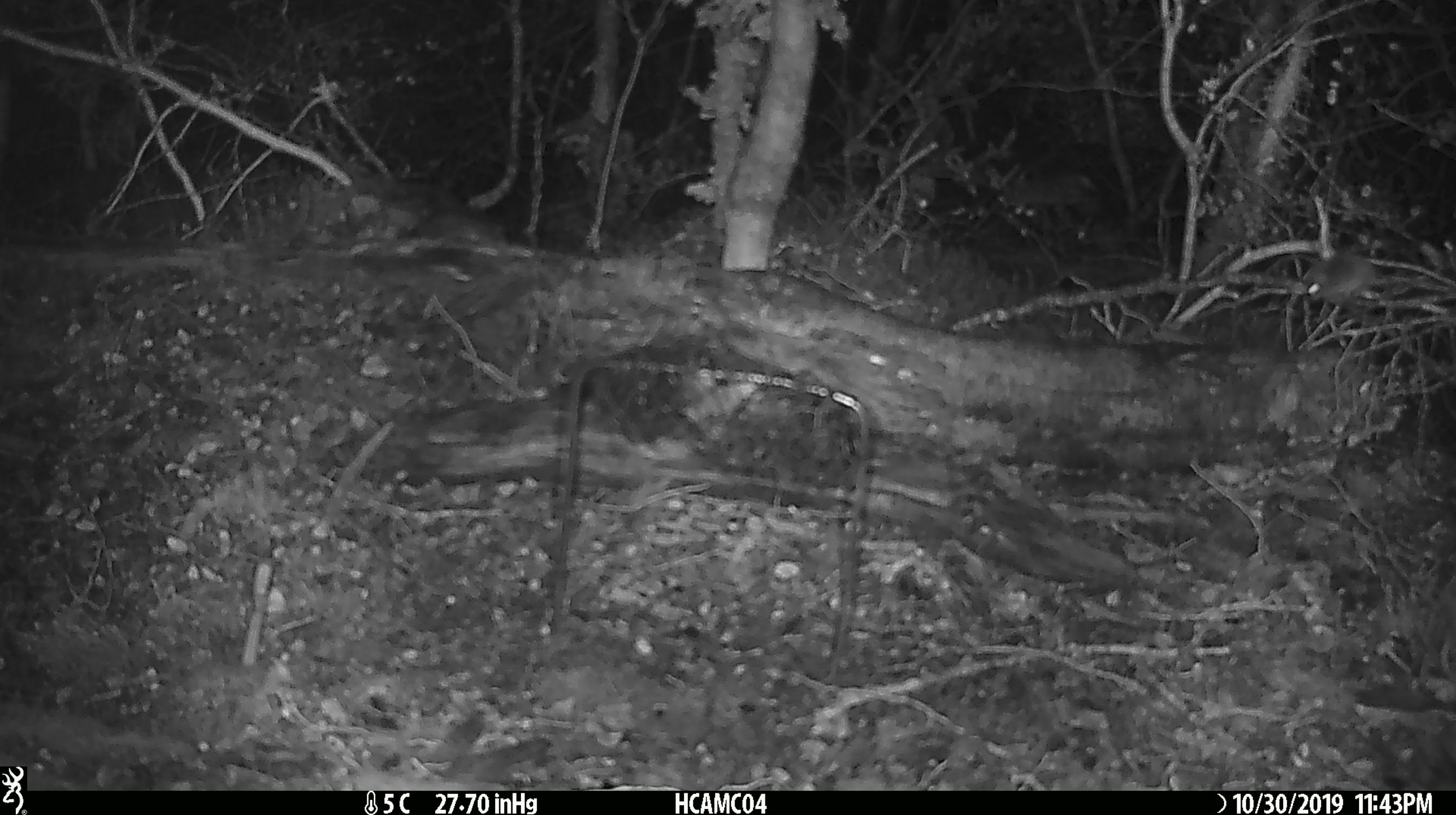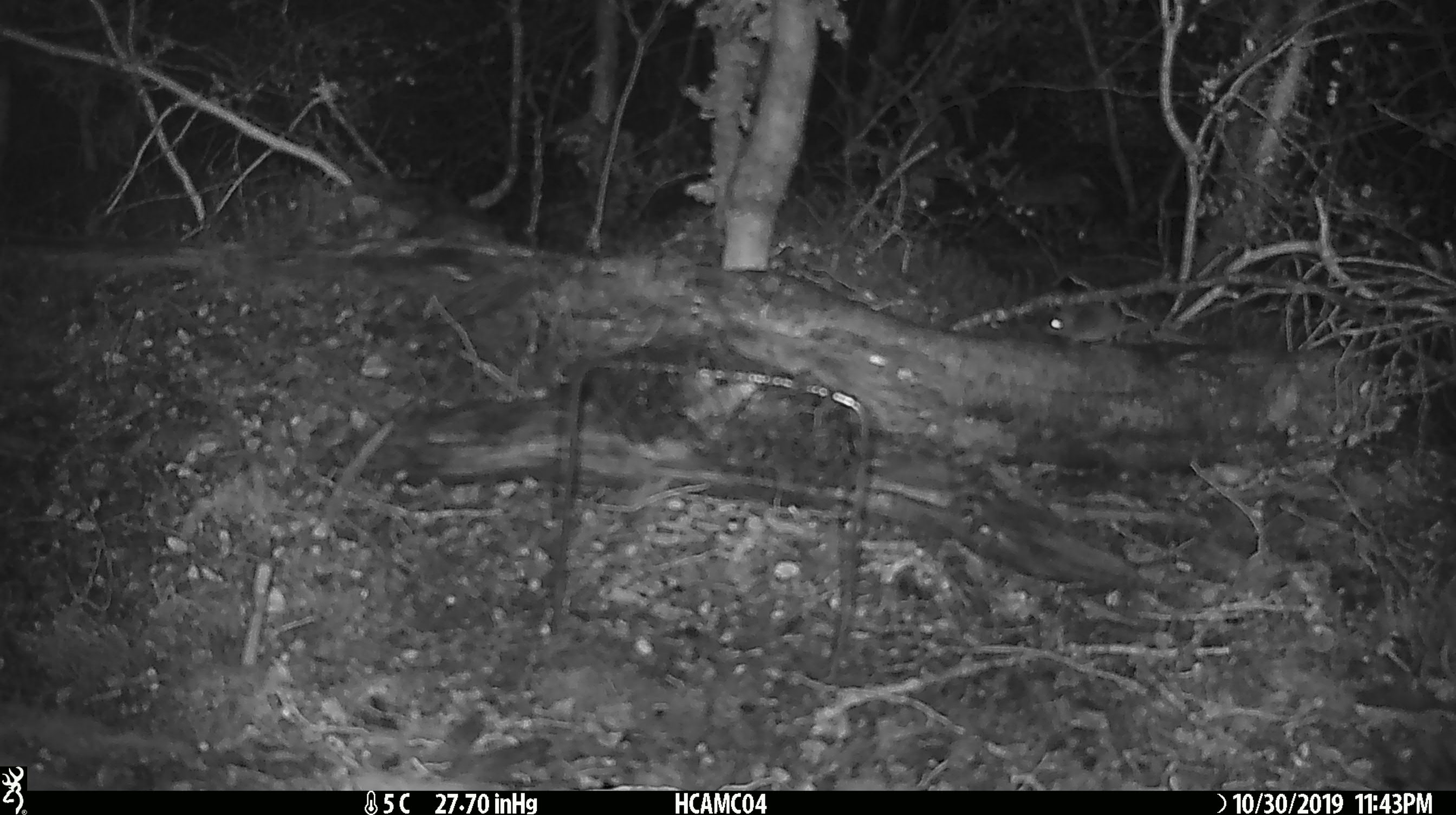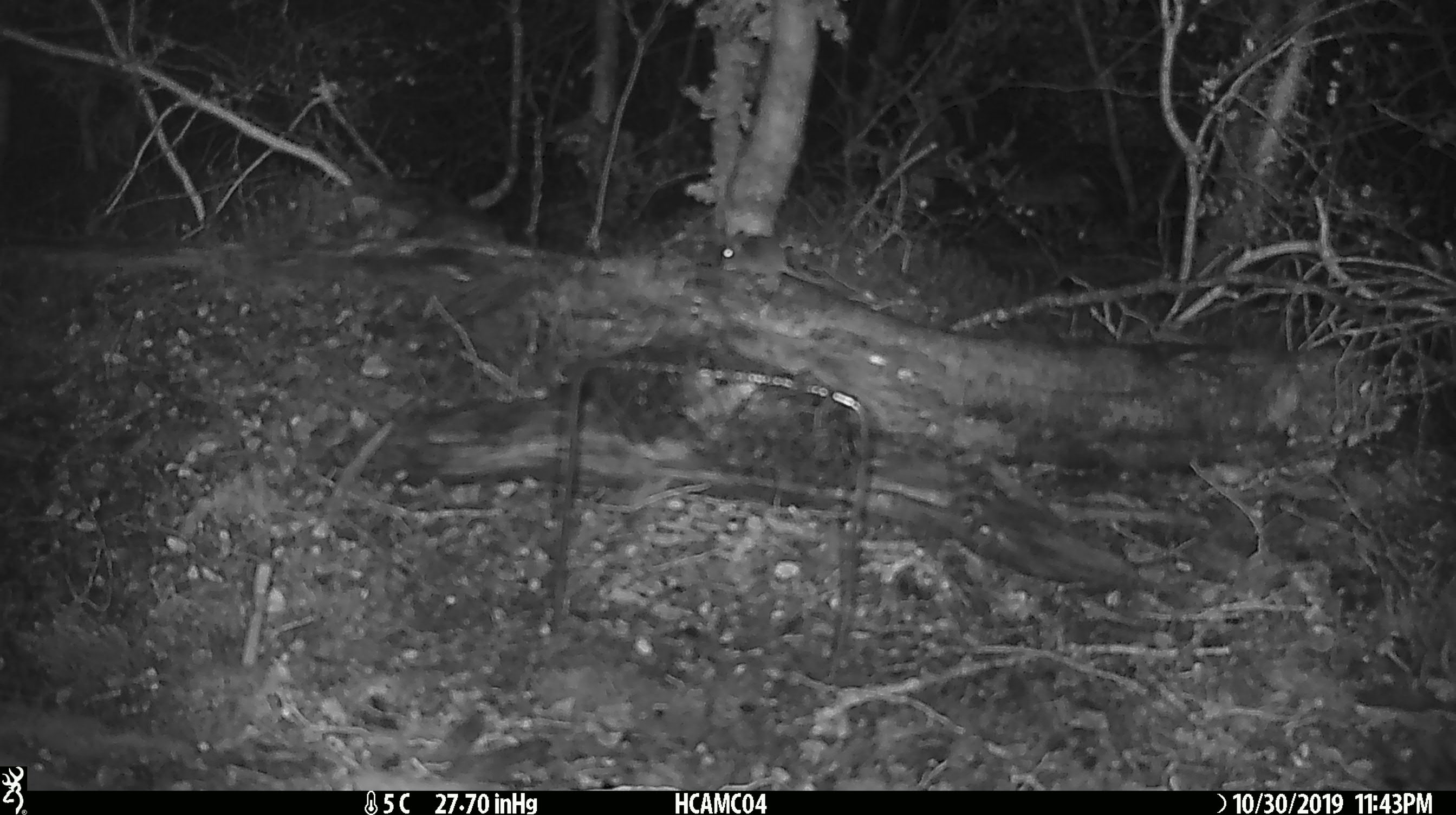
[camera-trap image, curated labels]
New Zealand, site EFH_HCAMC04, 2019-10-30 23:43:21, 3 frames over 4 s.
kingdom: Animalia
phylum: Chordata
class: Mammalia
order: Rodentia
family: Muridae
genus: Mus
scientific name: Mus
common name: mouse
Mouse (Mus).